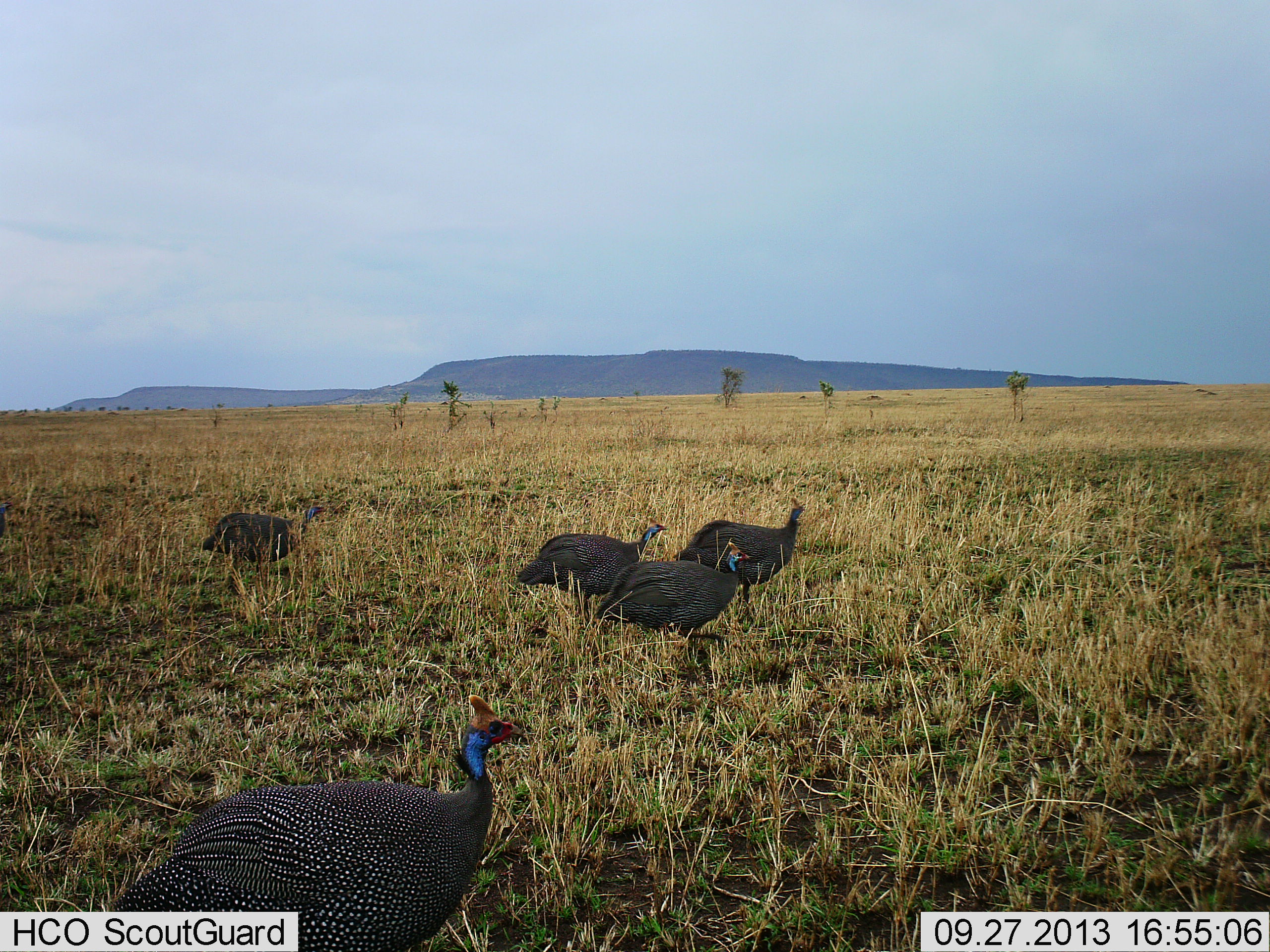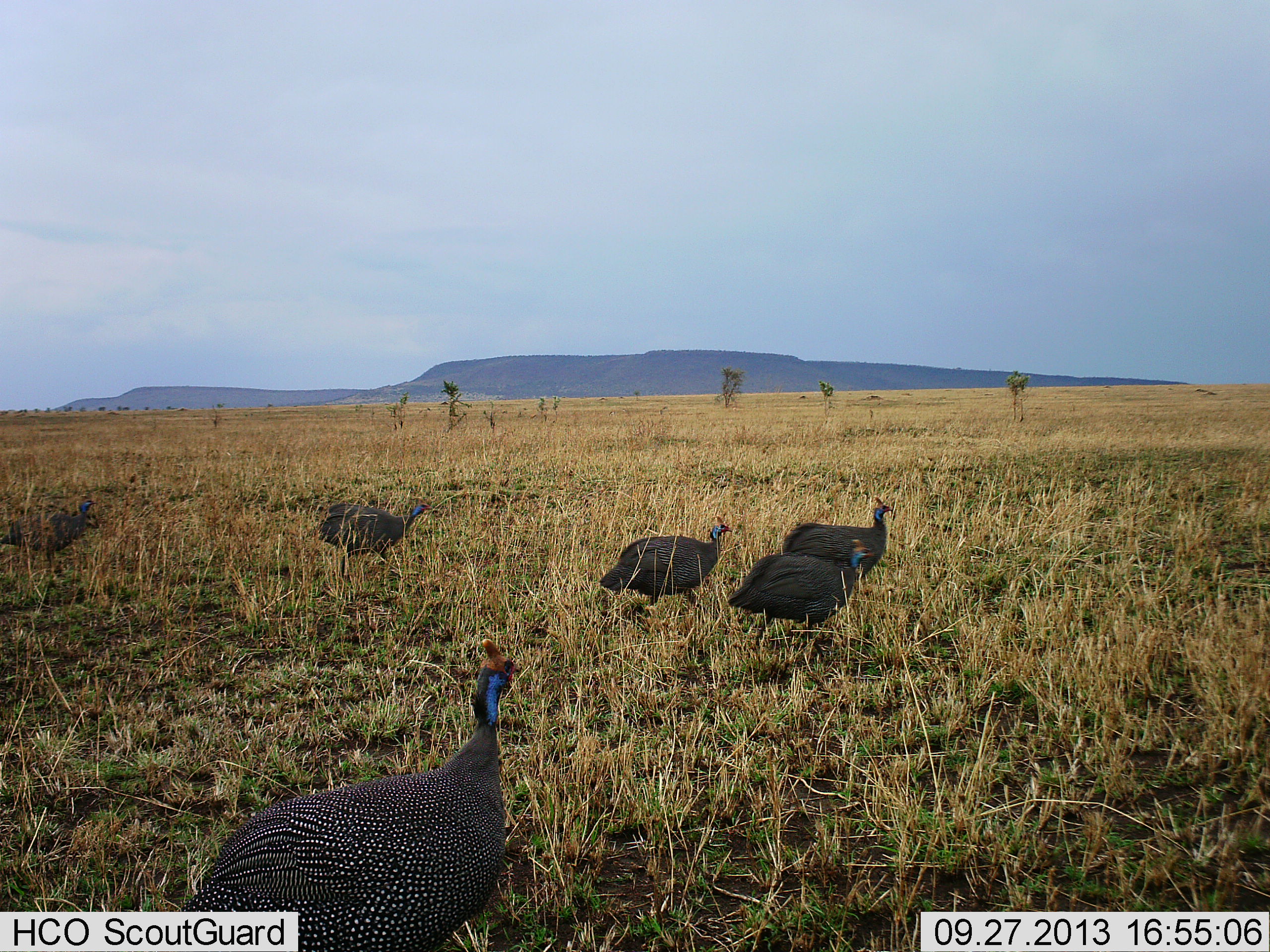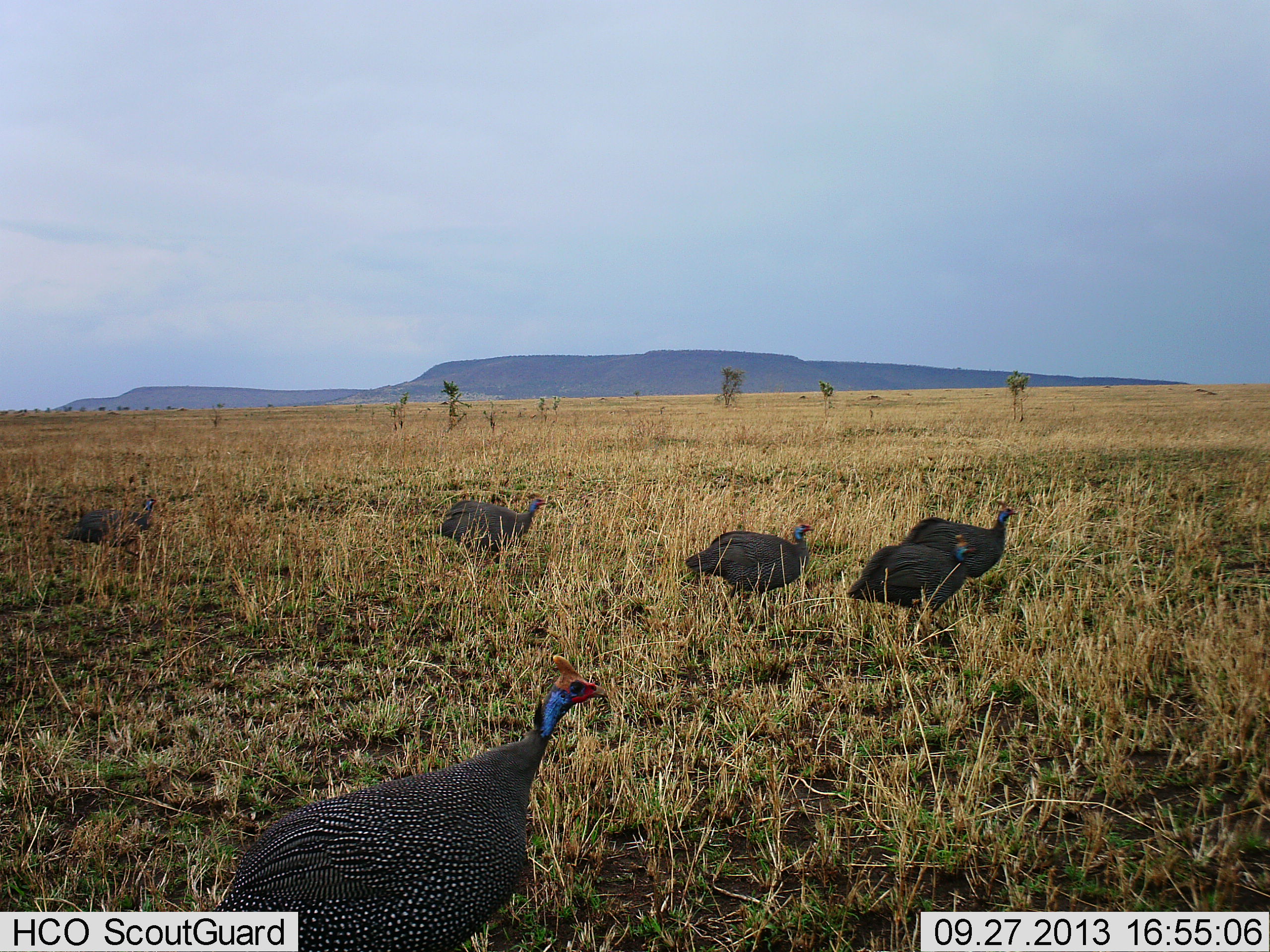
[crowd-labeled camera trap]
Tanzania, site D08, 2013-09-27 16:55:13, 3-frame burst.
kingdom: Animalia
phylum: Chordata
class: Aves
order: Galliformes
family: Numididae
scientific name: Numididae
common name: guinea fowl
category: guineafowl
Guineafowl (guinea fowl) (Numididae), count 6. Behavior (volunteer vote fractions): standing 0%, resting 0%, moving 100%, interacting 0%. Young present (vote fraction): 0%. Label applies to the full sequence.